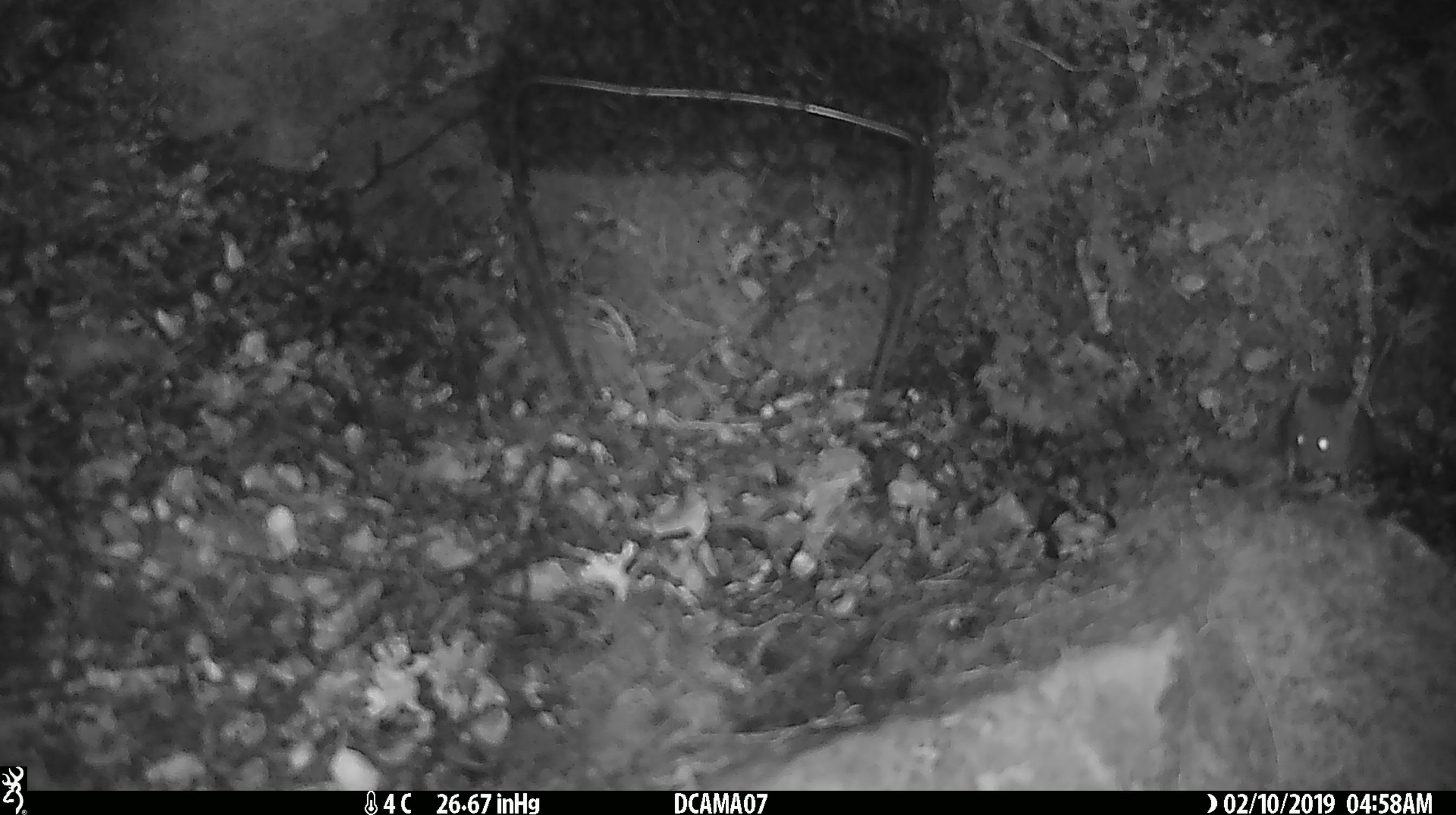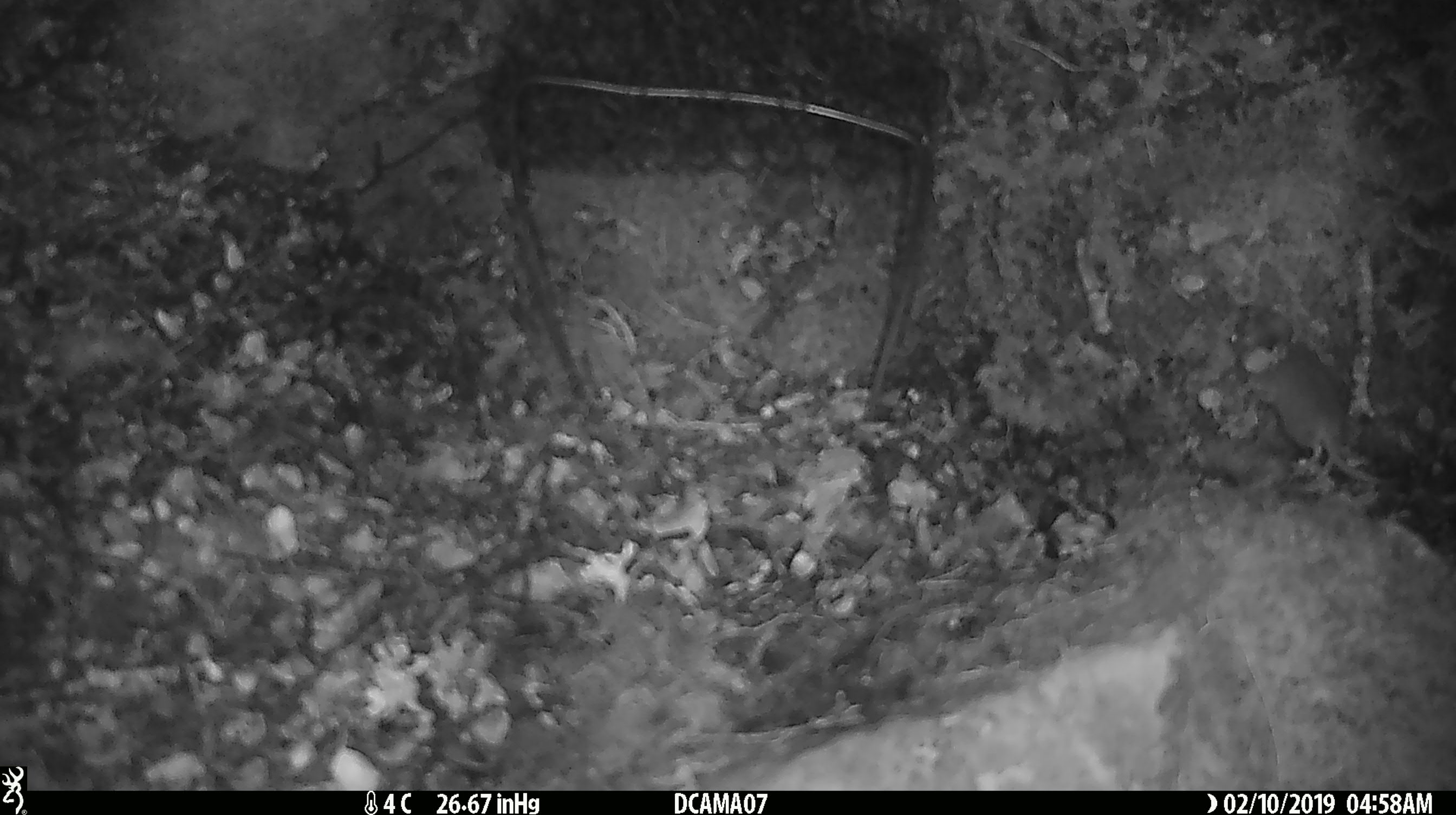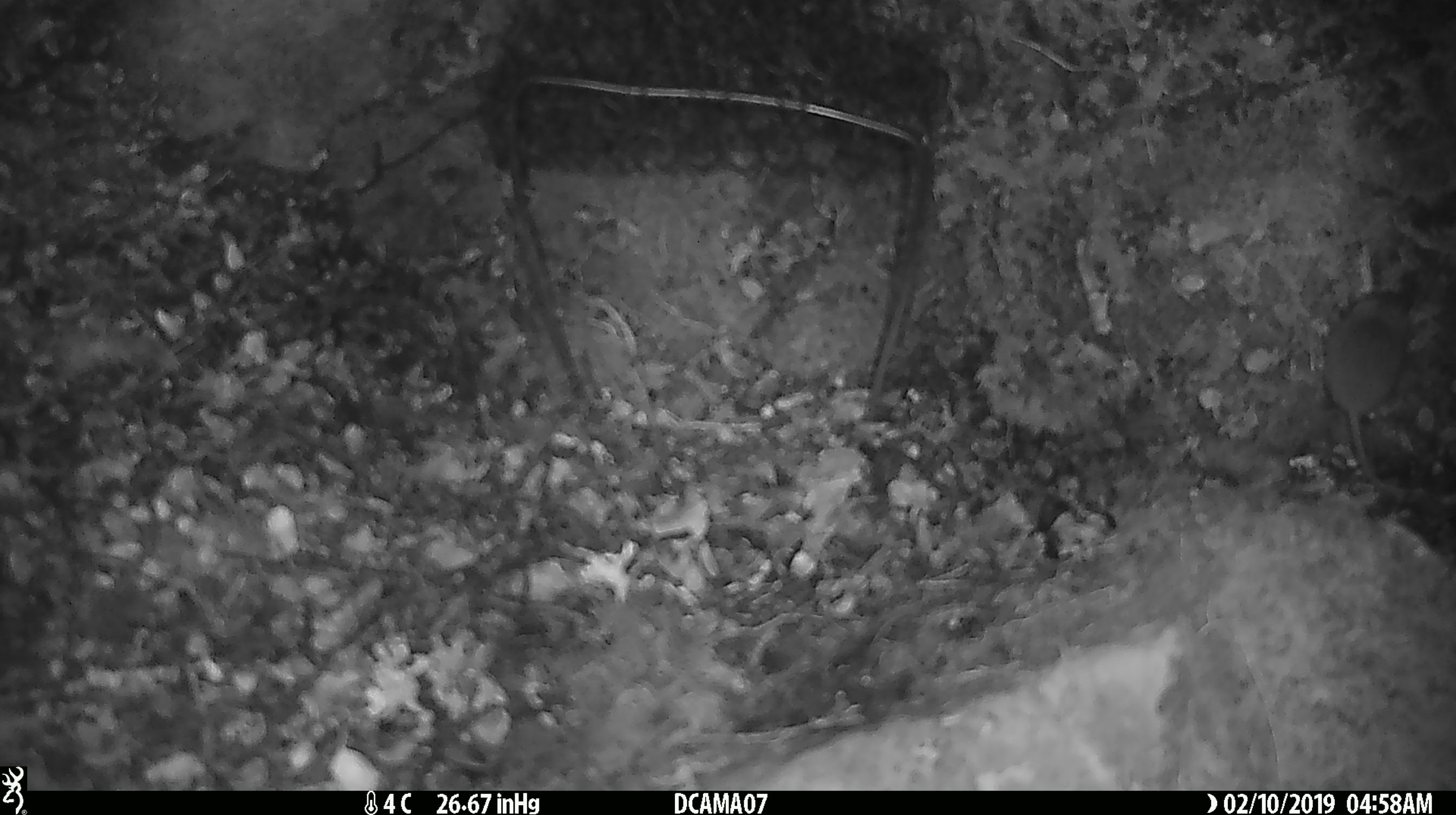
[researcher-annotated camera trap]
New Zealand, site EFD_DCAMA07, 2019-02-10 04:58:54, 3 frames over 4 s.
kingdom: Animalia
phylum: Chordata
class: Mammalia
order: Rodentia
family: Muridae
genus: Mus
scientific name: Mus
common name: mouse